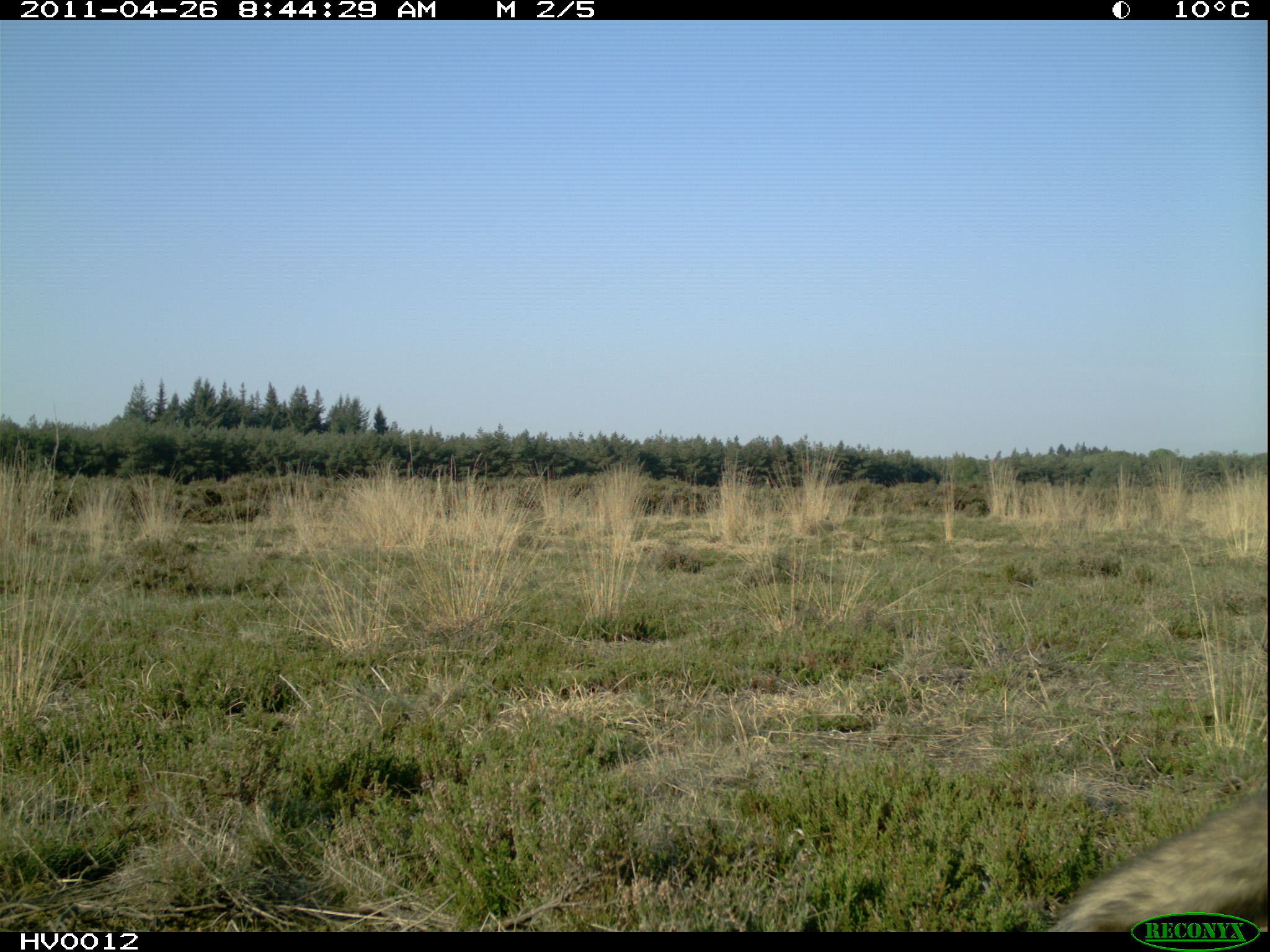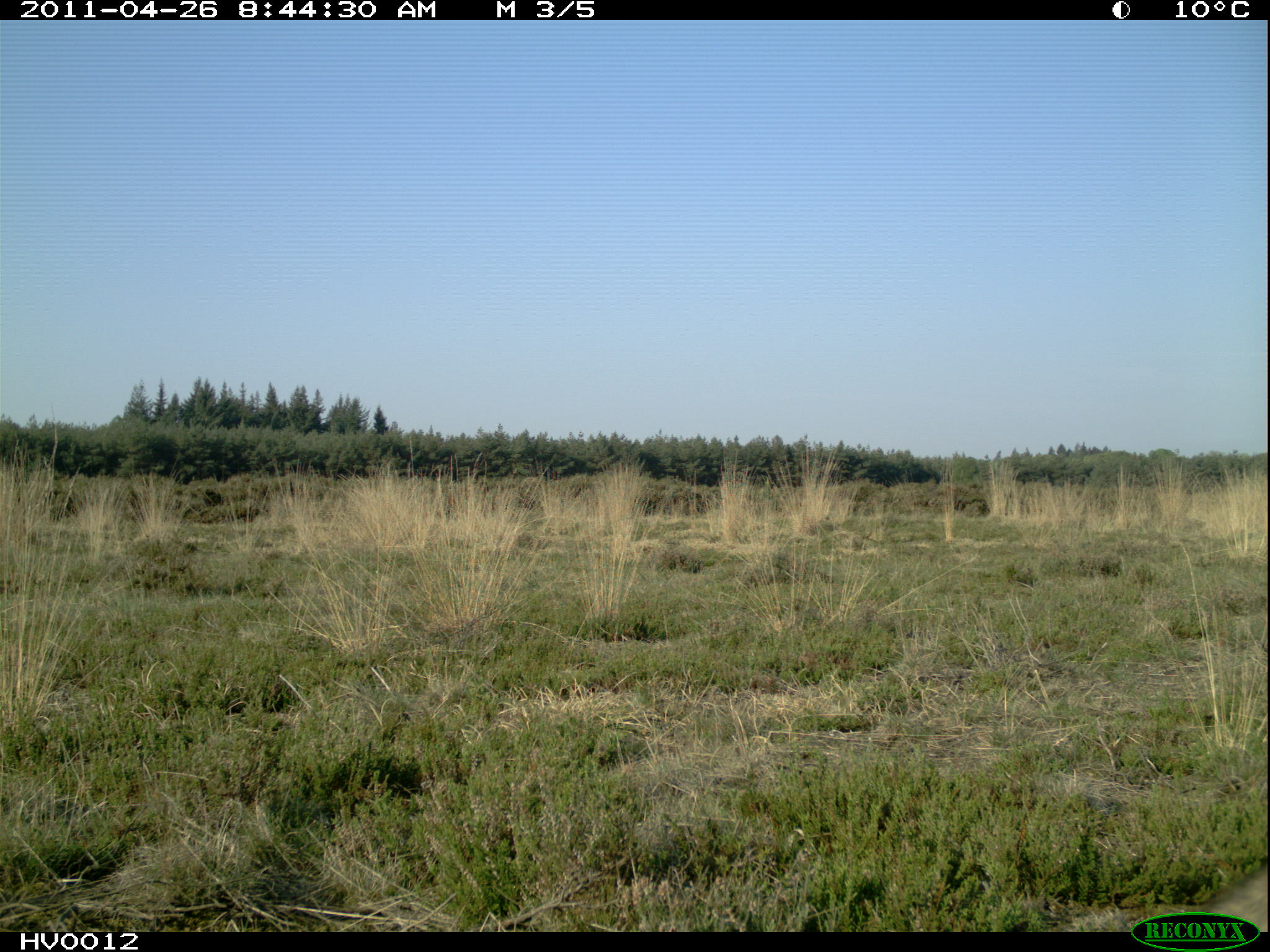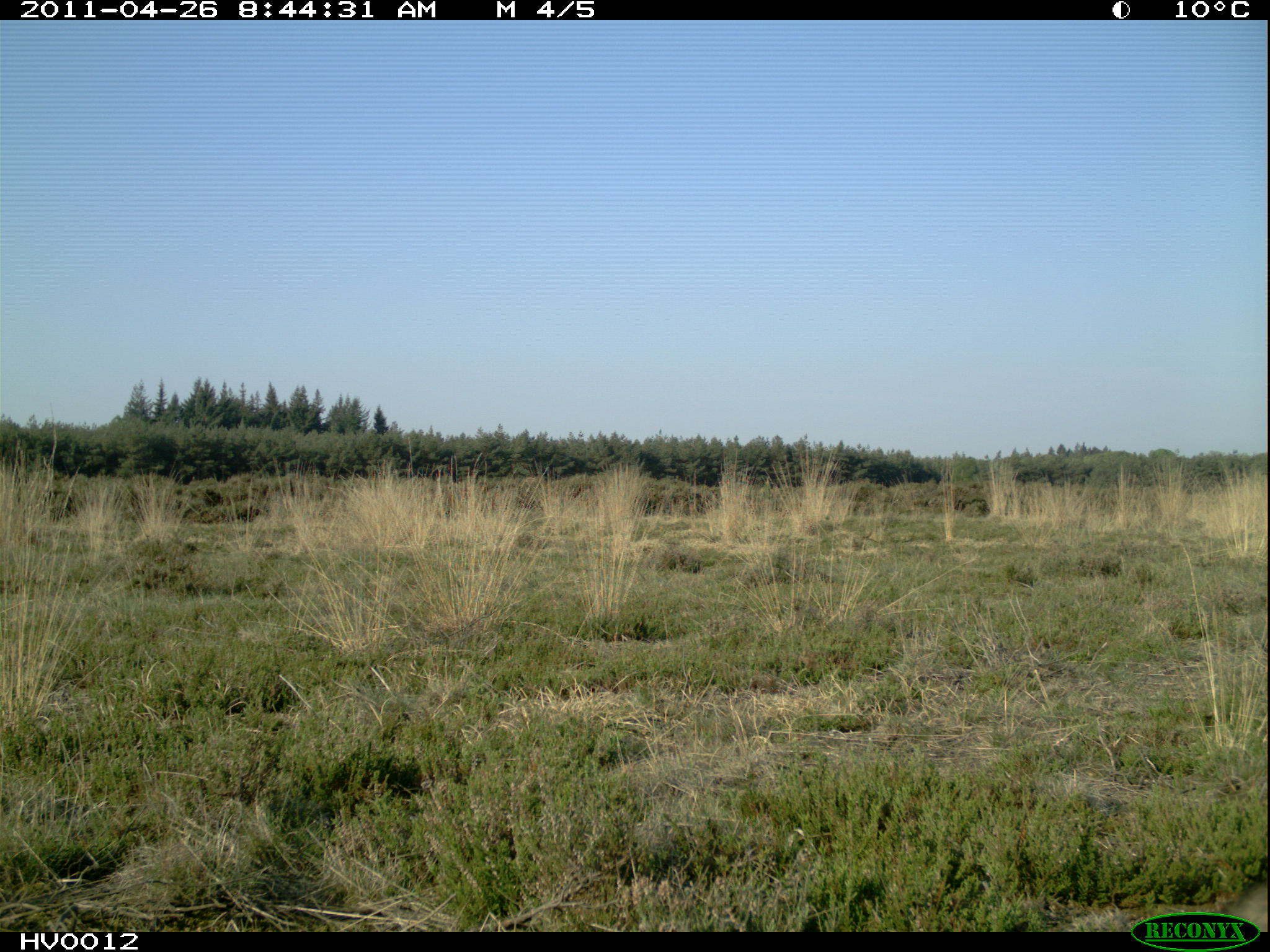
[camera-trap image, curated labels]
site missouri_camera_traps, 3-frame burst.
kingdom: Animalia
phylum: Chordata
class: Mammalia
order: Carnivora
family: Canidae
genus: Vulpes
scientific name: Vulpes vulpes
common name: red fox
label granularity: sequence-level